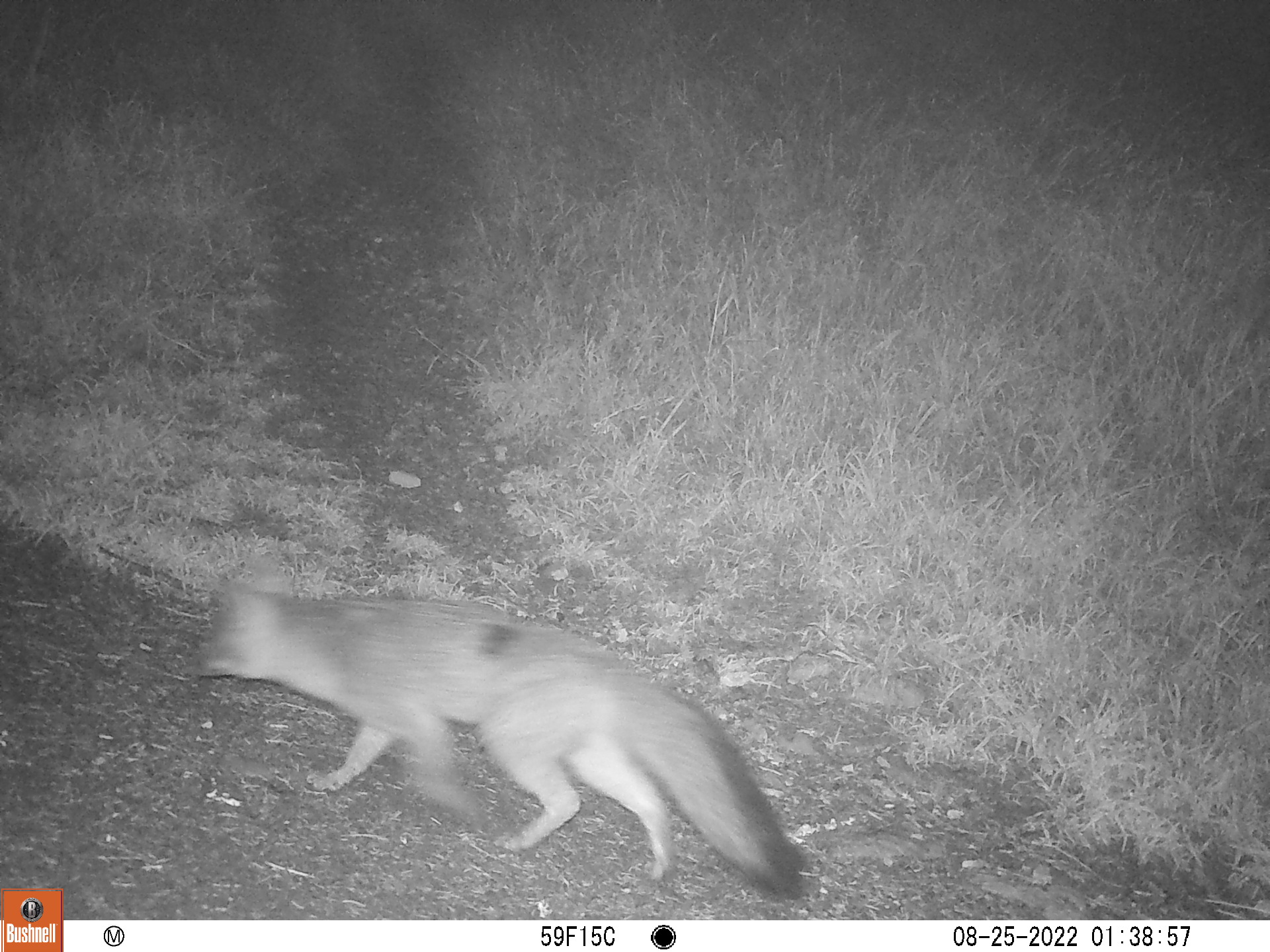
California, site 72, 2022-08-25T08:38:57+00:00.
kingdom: Animalia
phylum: Chordata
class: Mammalia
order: Carnivora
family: Canidae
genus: Urocyon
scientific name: Urocyon cinereoargenteus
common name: gray fox